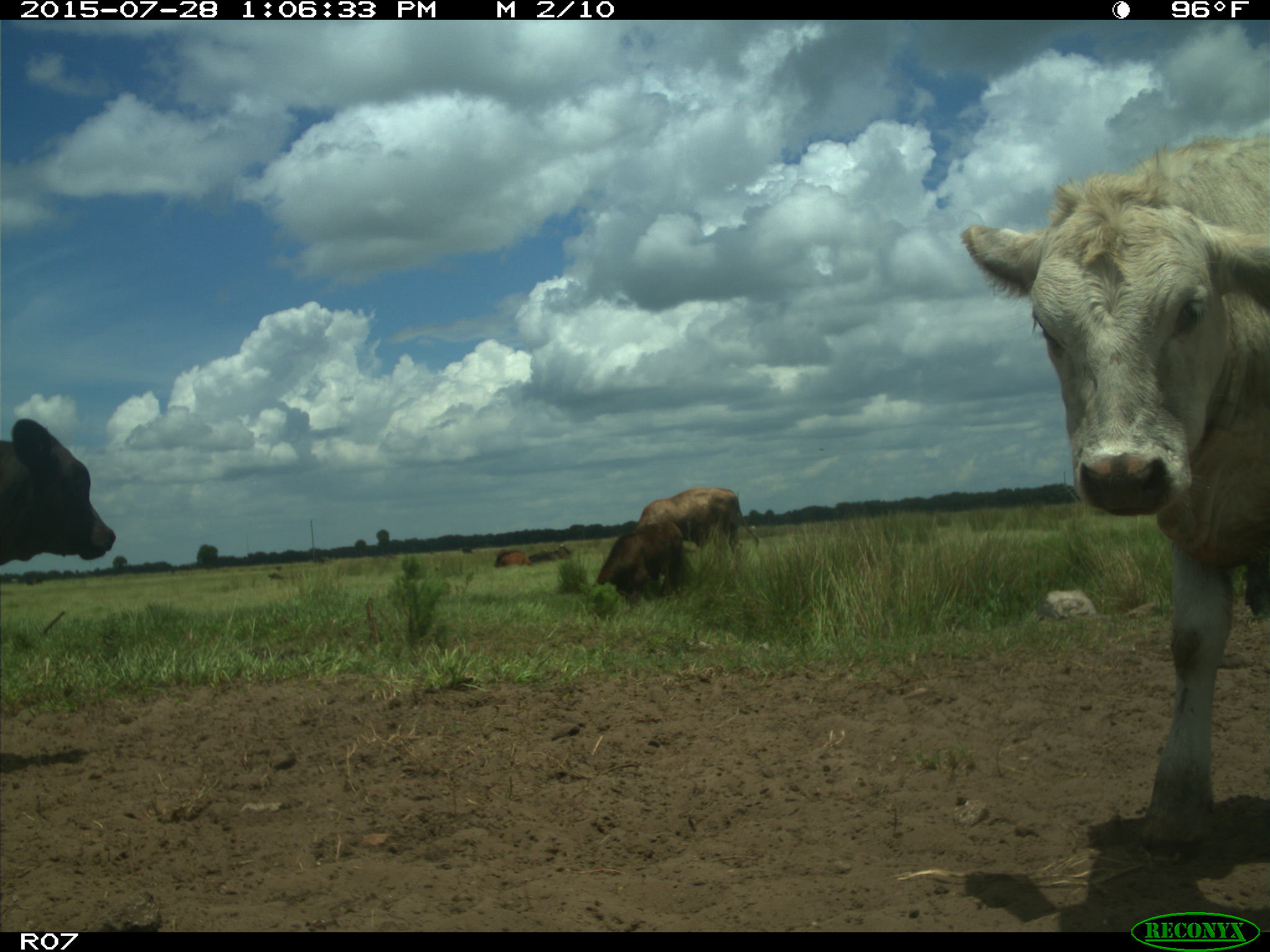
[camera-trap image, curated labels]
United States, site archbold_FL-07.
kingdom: Animalia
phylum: Chordata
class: Mammalia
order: Artiodactyla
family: Bovidae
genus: Bos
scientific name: Bos taurus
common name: domestic cow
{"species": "Bos taurus (domestic cow)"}